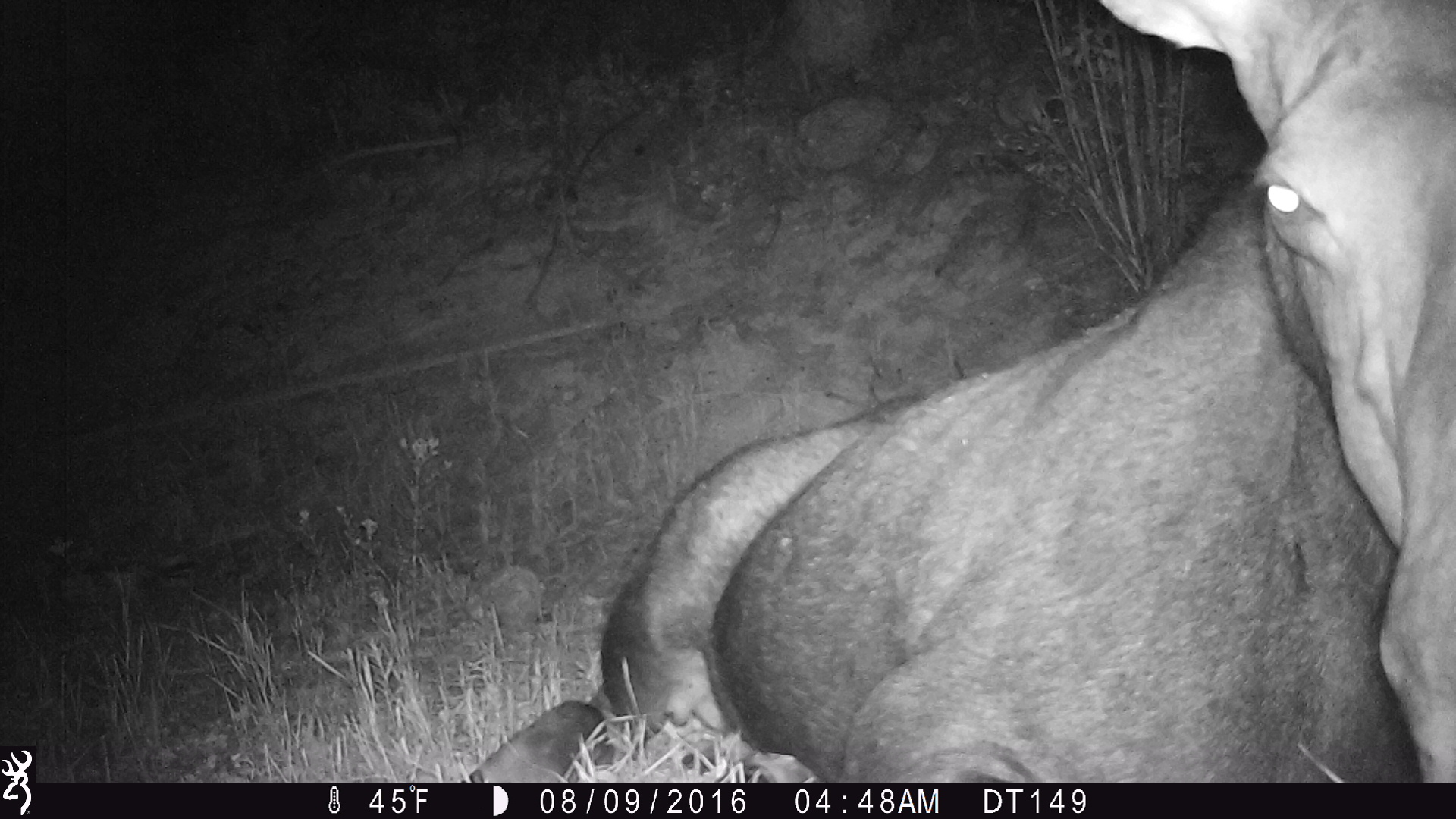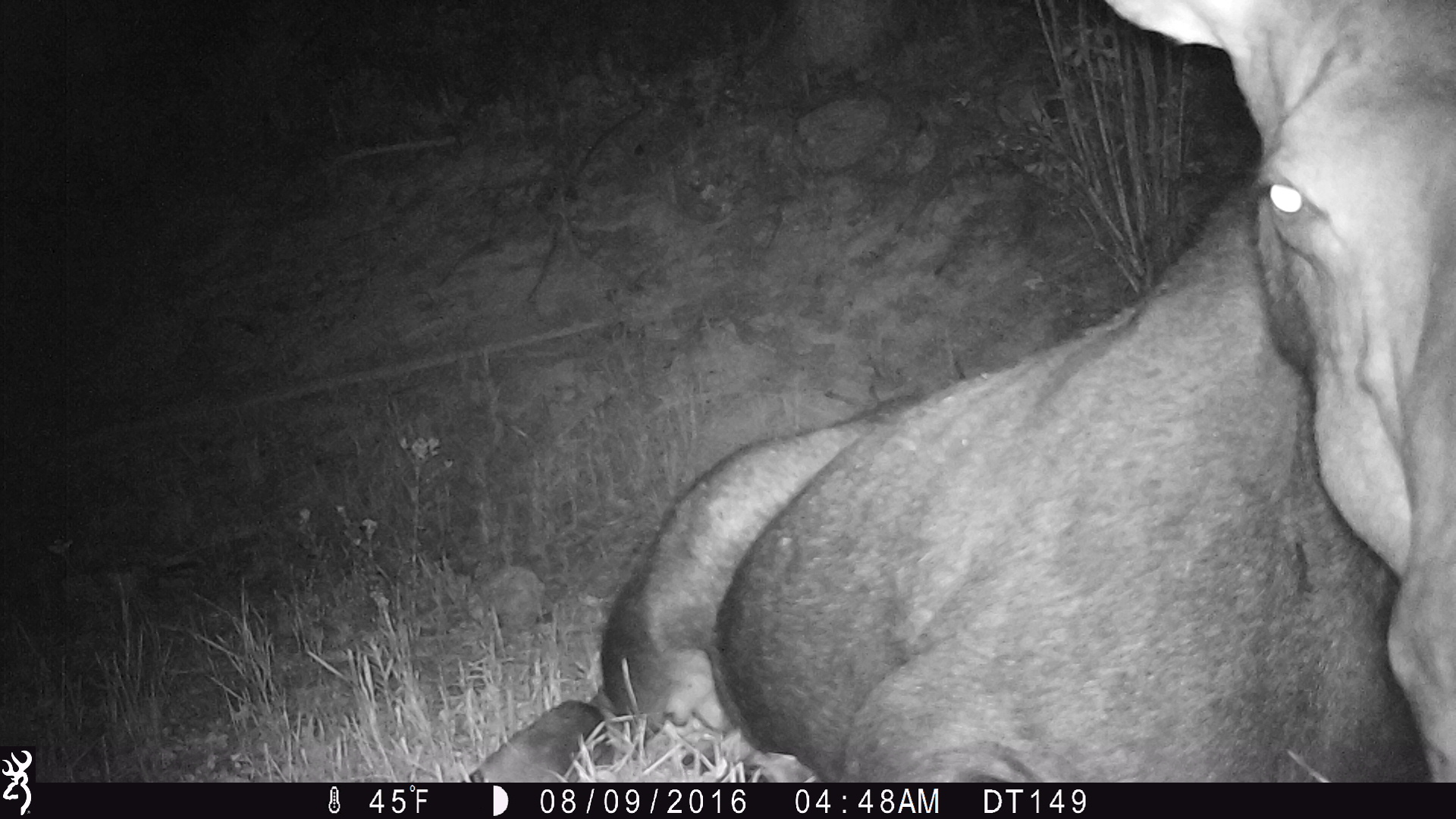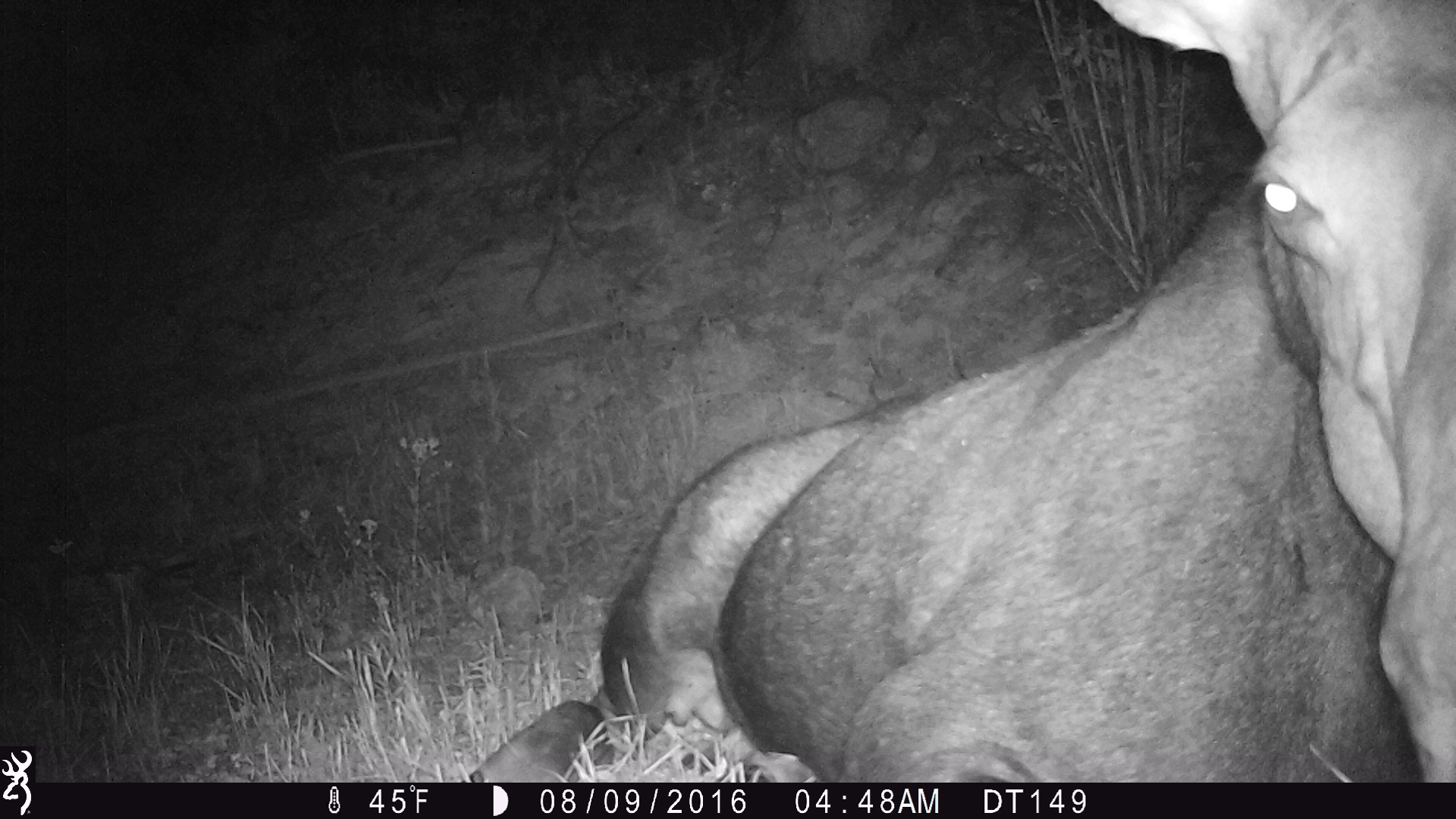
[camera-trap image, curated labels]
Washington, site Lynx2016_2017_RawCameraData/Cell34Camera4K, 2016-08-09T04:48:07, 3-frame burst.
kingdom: Animalia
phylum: Chordata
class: Mammalia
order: Artiodactyla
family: Cervidae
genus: Alces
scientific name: Alces alces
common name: moose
Alces alces (moose). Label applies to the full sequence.